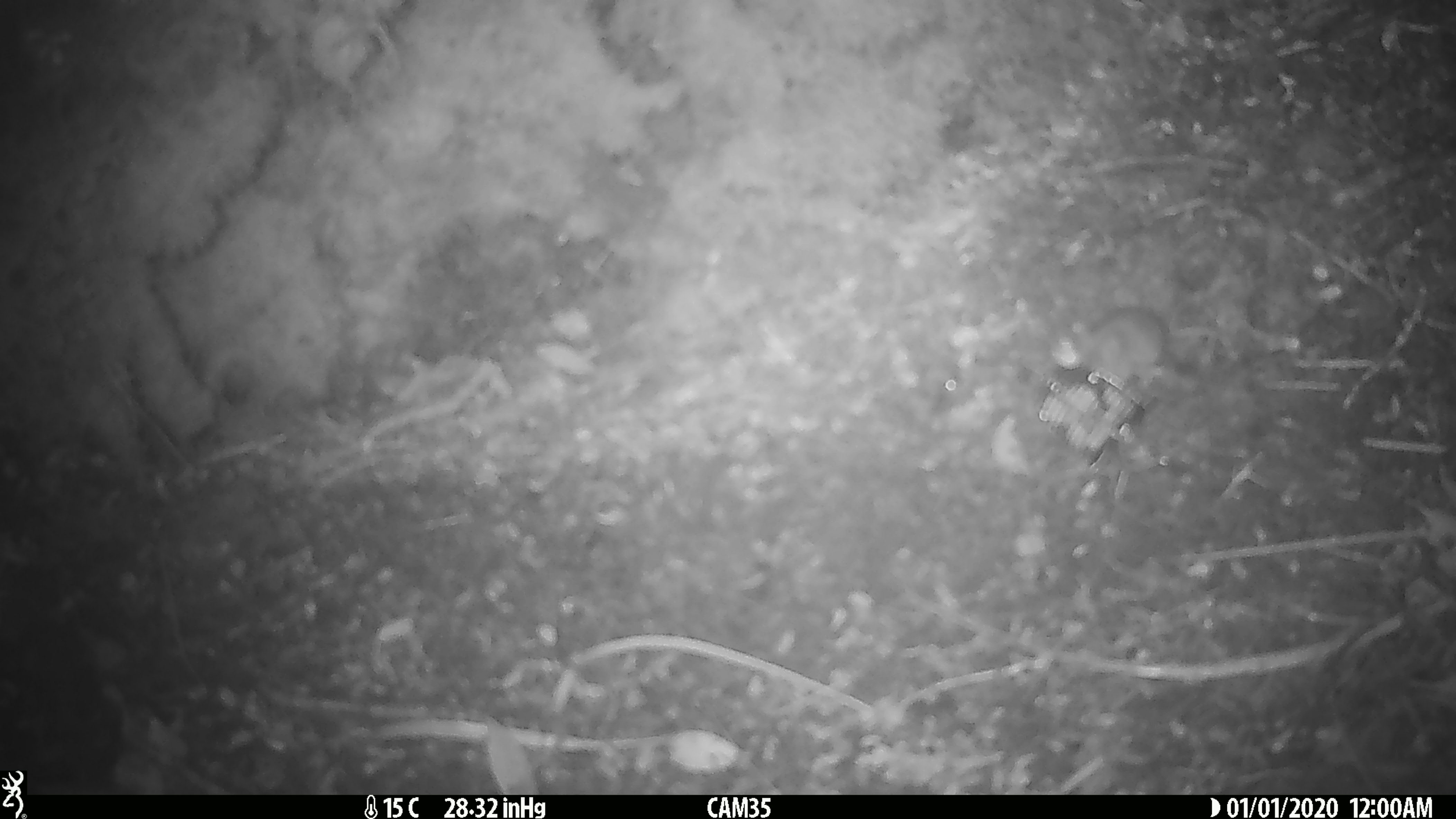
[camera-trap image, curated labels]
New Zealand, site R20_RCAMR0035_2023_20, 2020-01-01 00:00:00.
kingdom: Animalia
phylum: Chordata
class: Mammalia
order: Rodentia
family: Muridae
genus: Mus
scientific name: Mus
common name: mouse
Mouse (Mus).